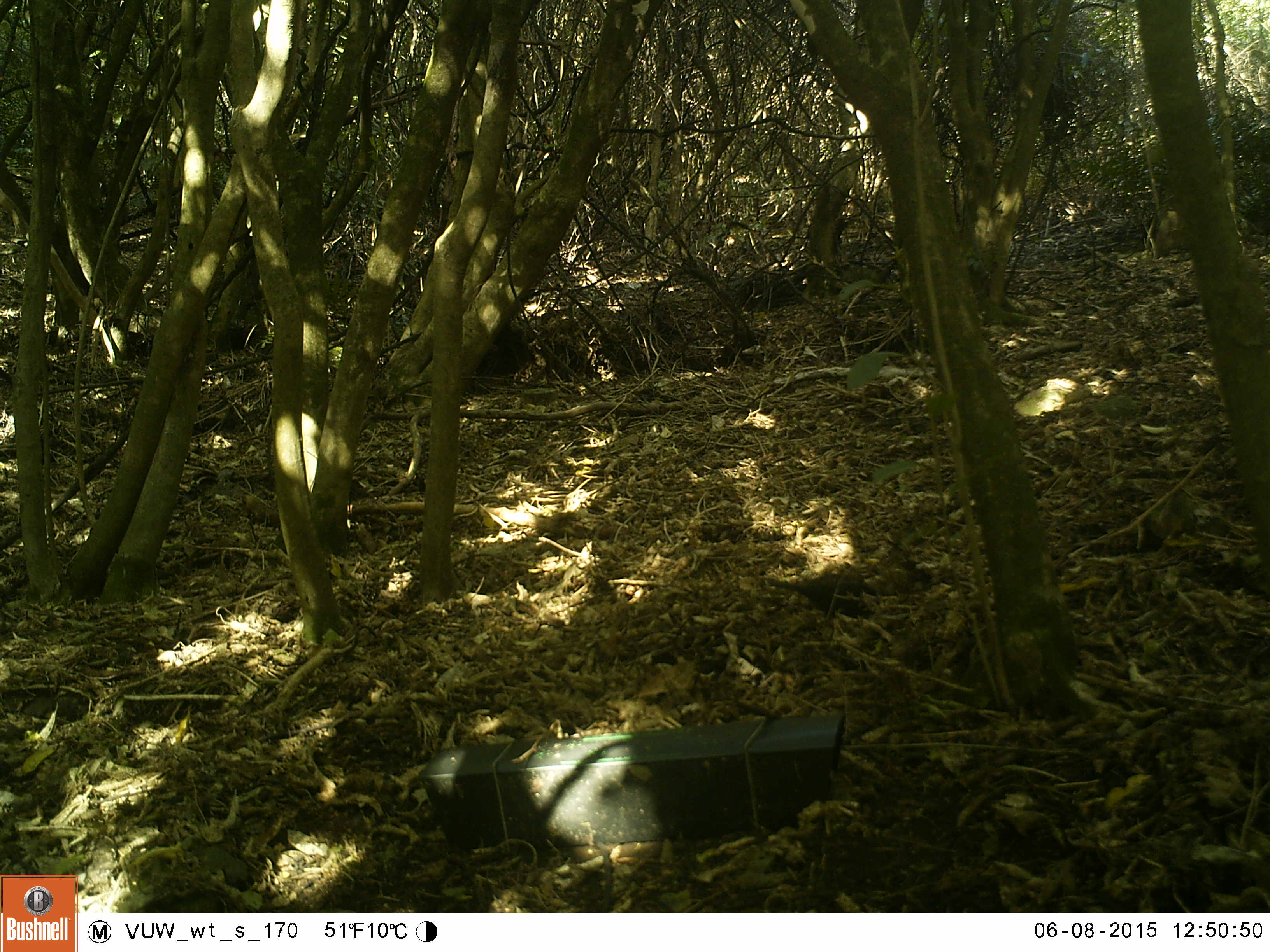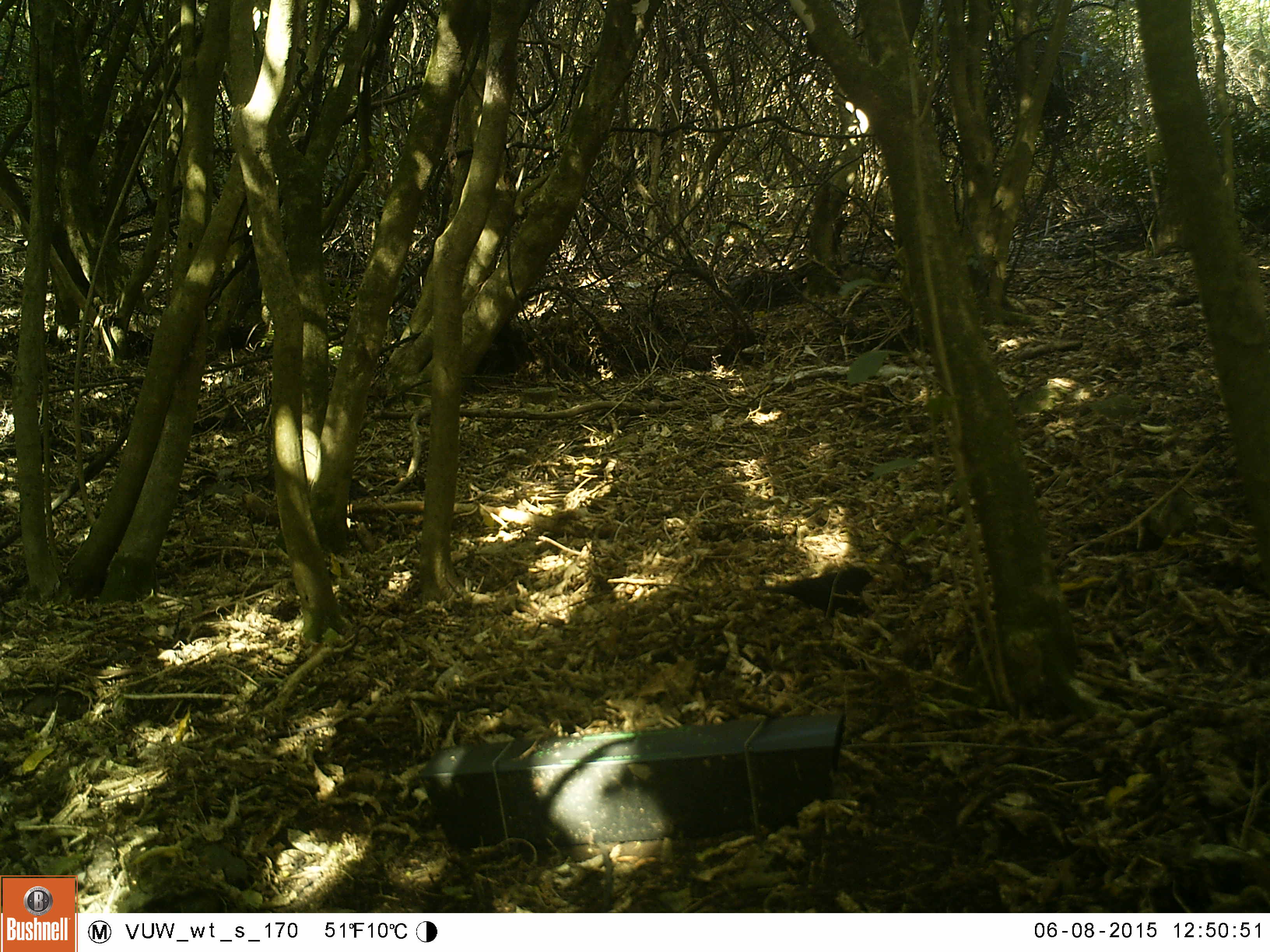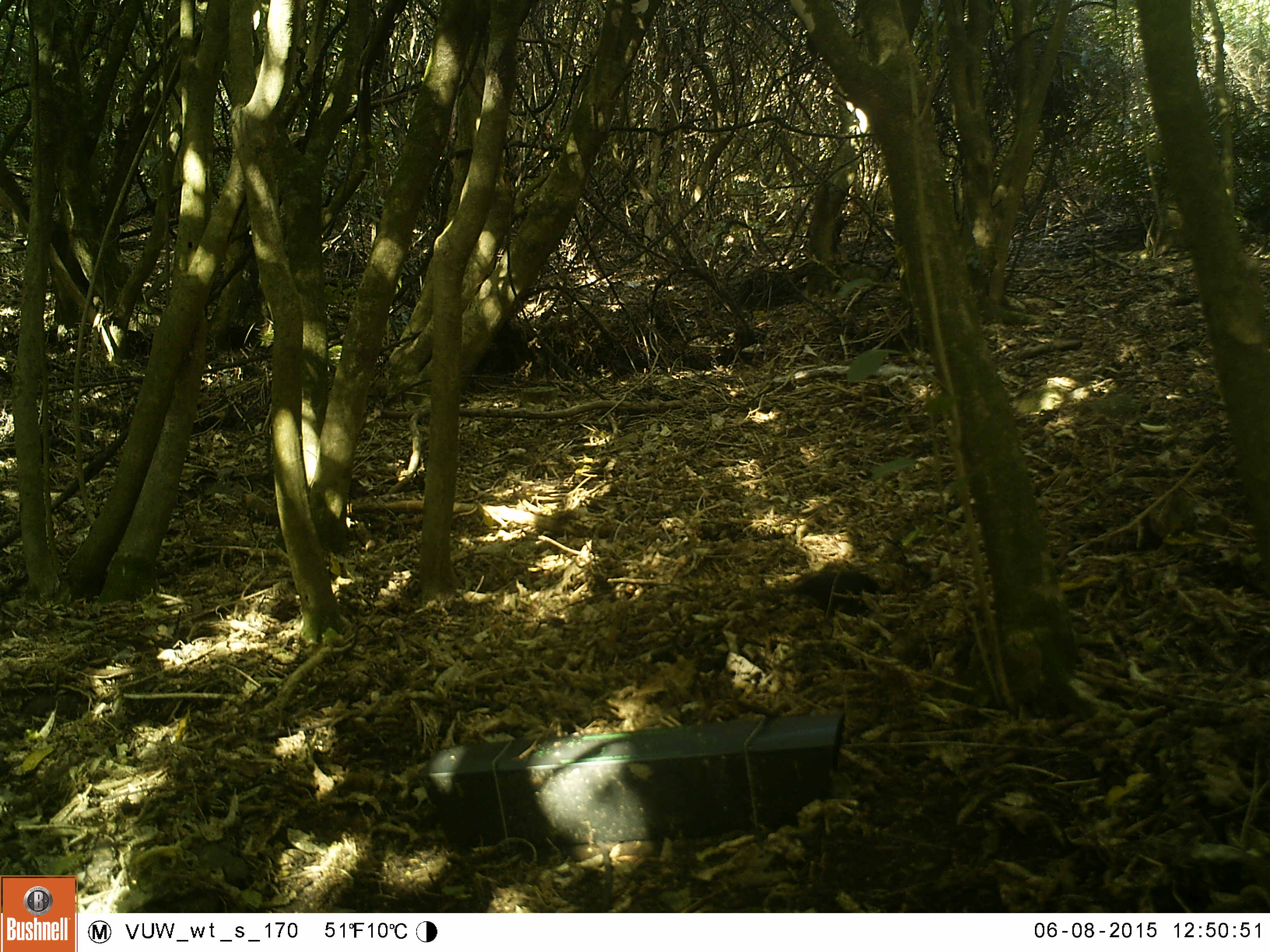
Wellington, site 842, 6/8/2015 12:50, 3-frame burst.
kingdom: Animalia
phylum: Chordata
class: Aves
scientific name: Aves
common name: bird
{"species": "bird (Aves)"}